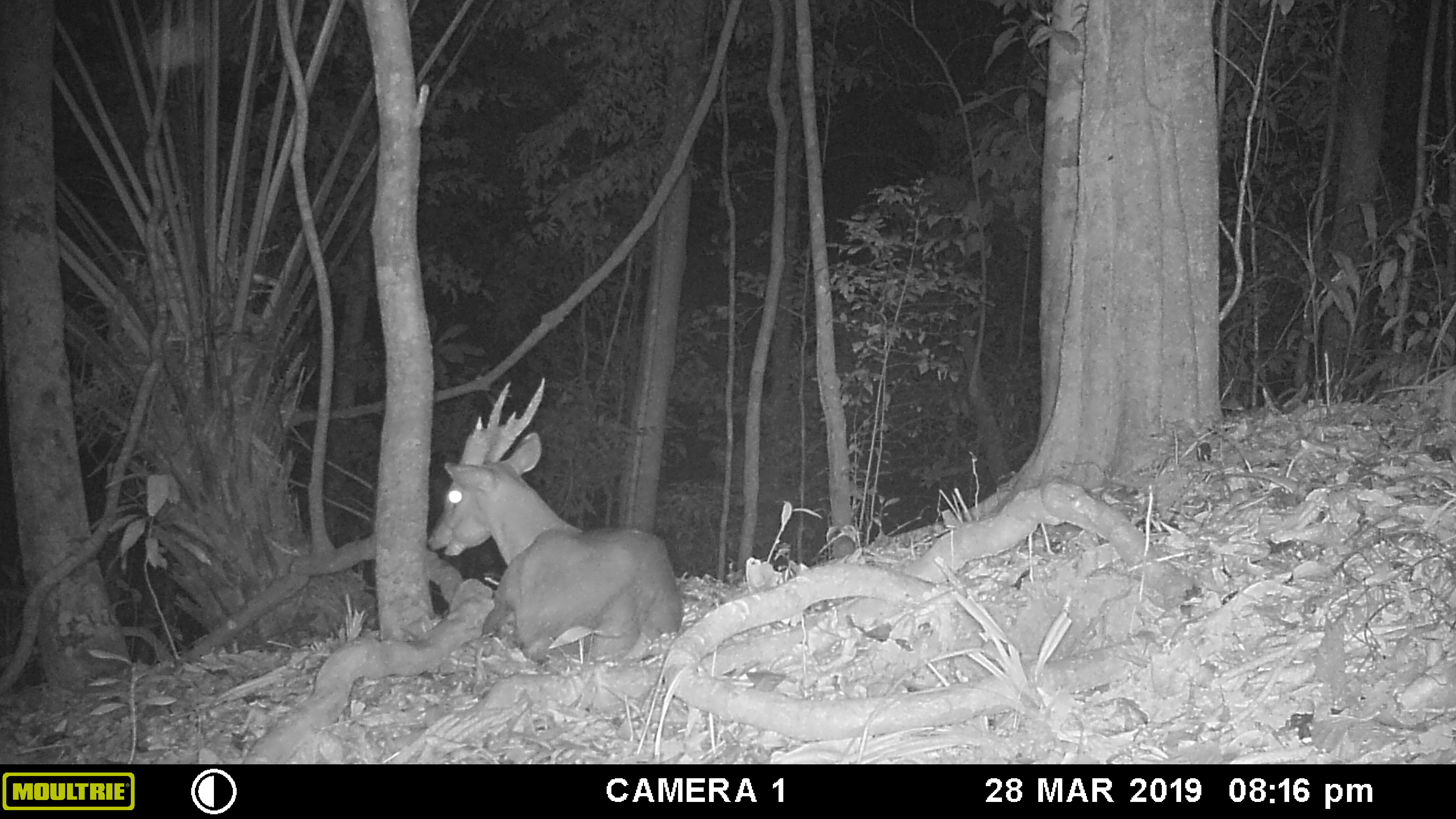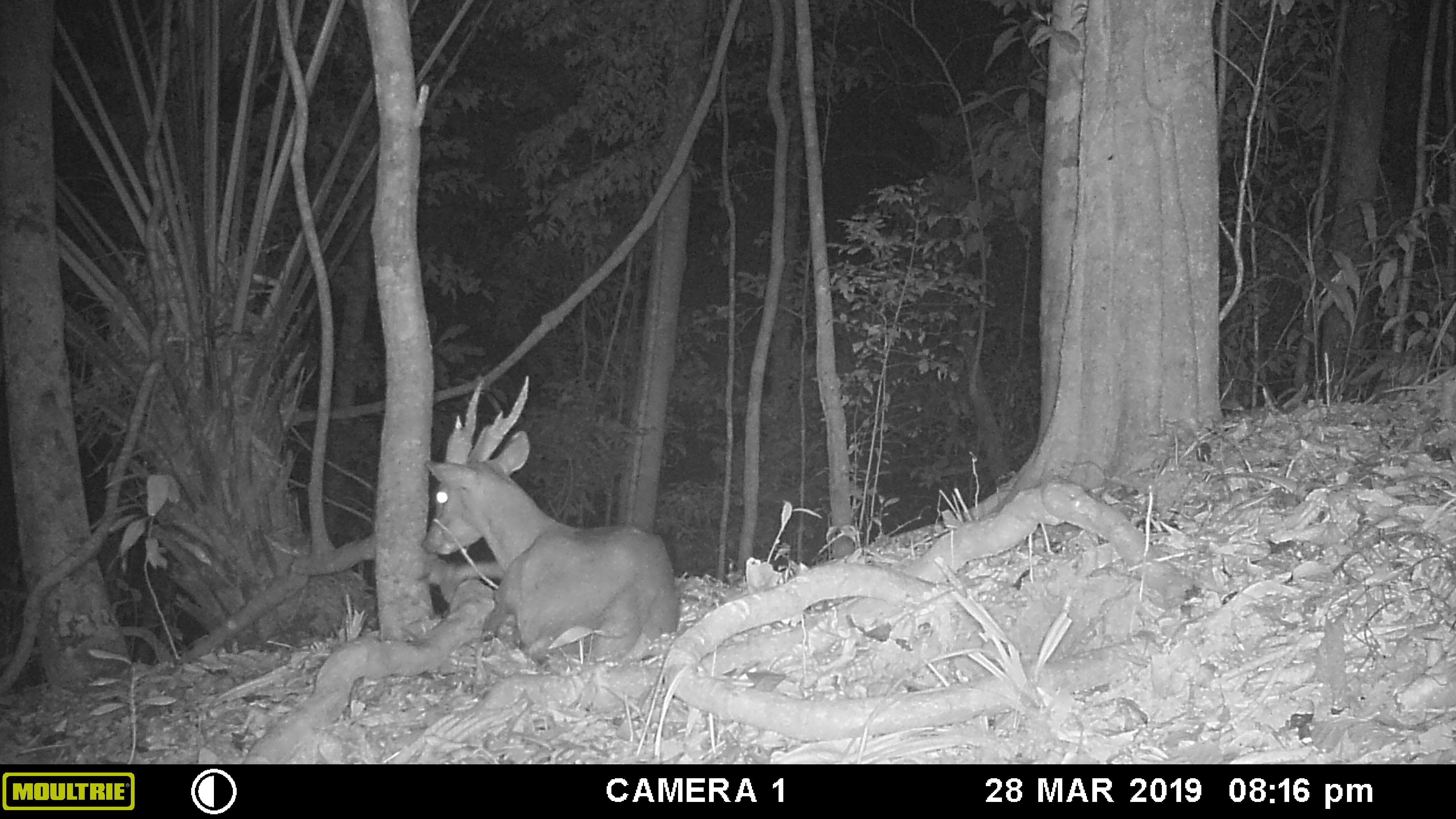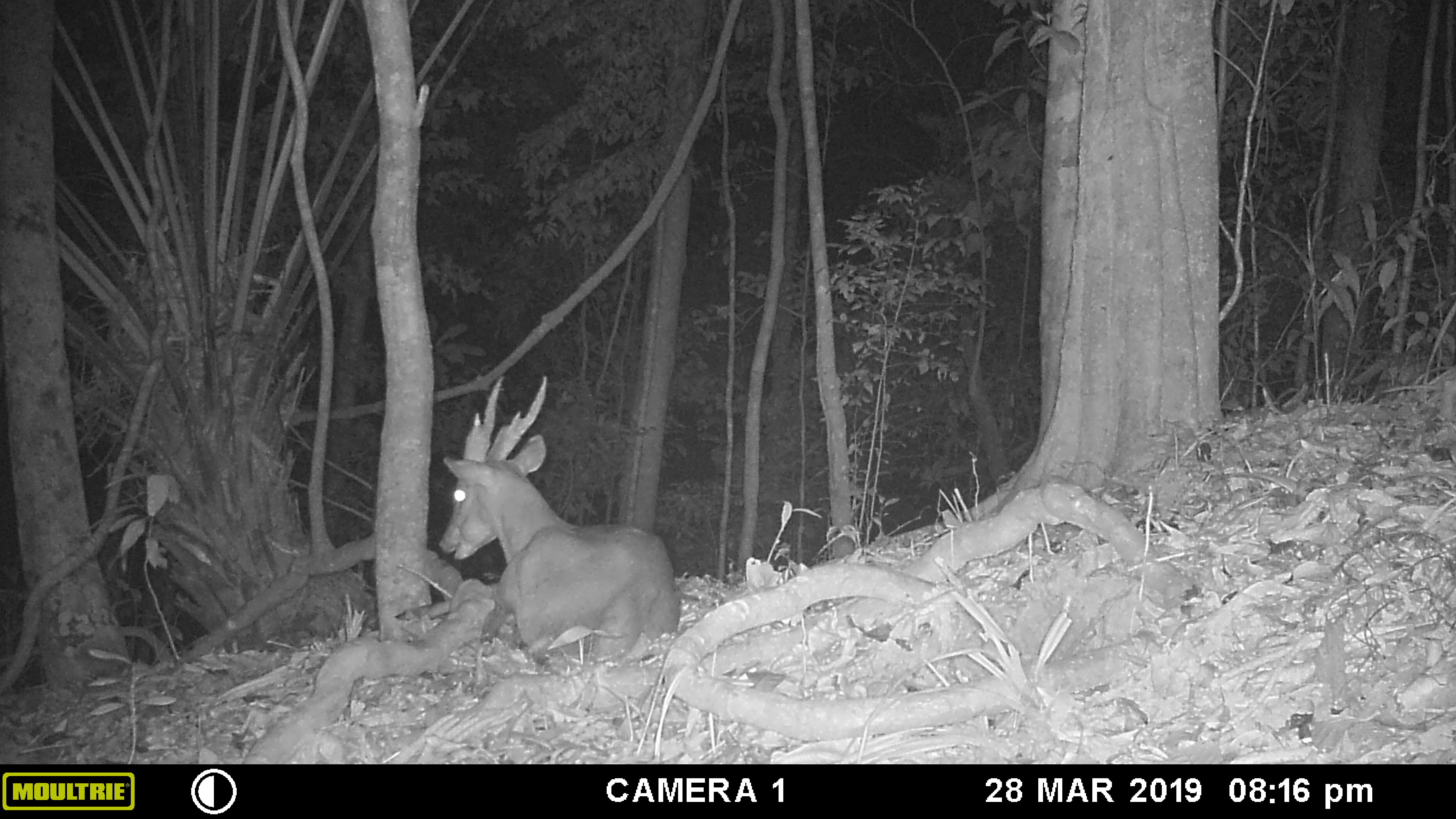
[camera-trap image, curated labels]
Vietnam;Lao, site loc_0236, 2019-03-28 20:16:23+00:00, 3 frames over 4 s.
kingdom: Animalia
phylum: Chordata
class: Mammalia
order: Artiodactyla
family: Cervidae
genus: Muntiacus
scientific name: Muntiacus vuquangensis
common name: large-antlered muntjac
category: large antlered muntjac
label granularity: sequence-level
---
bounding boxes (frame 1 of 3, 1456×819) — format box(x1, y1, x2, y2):
large antlered muntjac: box(426, 376, 683, 666)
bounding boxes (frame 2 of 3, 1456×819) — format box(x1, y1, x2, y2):
large antlered muntjac: box(418, 375, 681, 665)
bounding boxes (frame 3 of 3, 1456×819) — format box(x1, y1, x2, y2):
large antlered muntjac: box(437, 374, 681, 673)